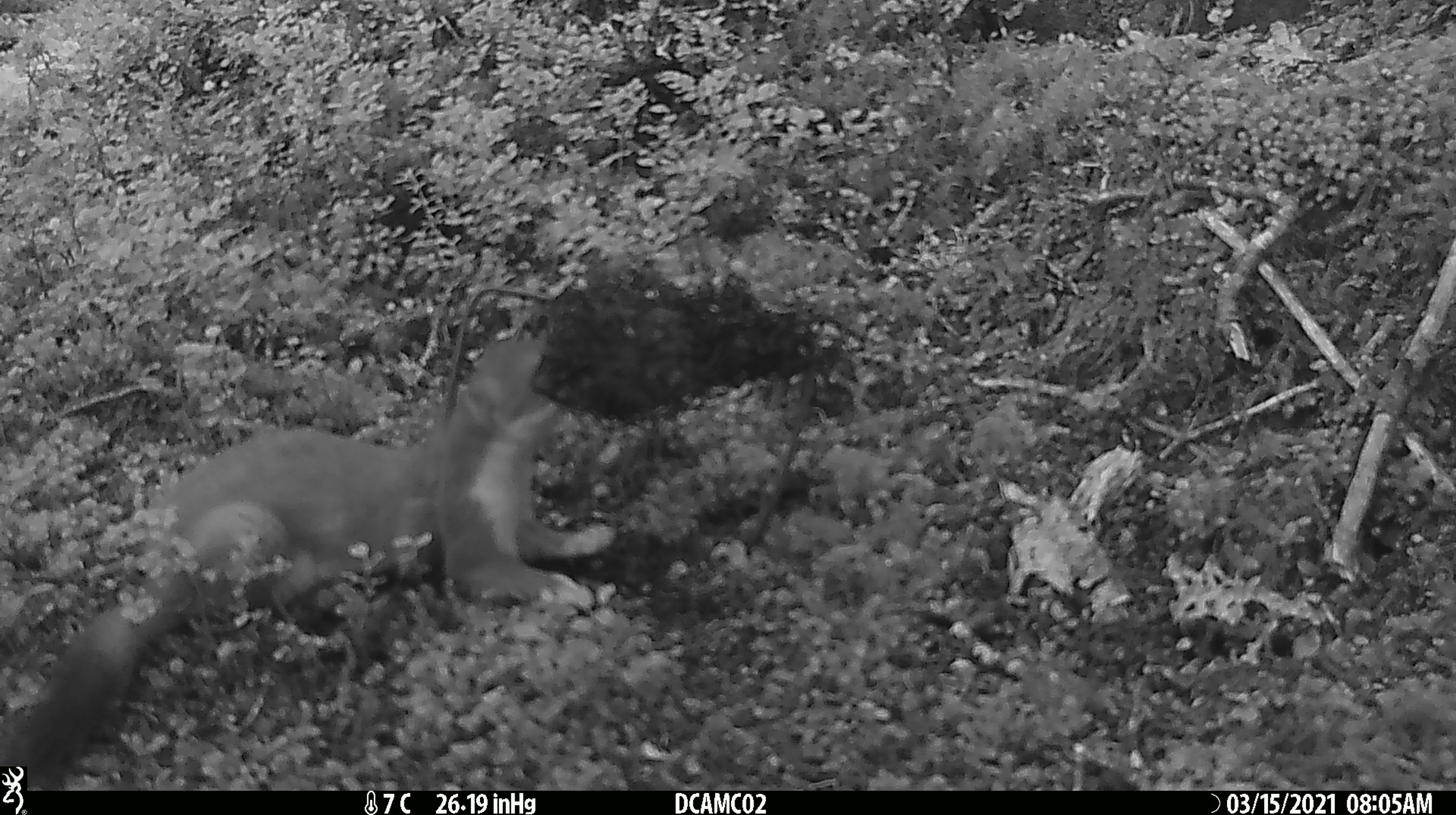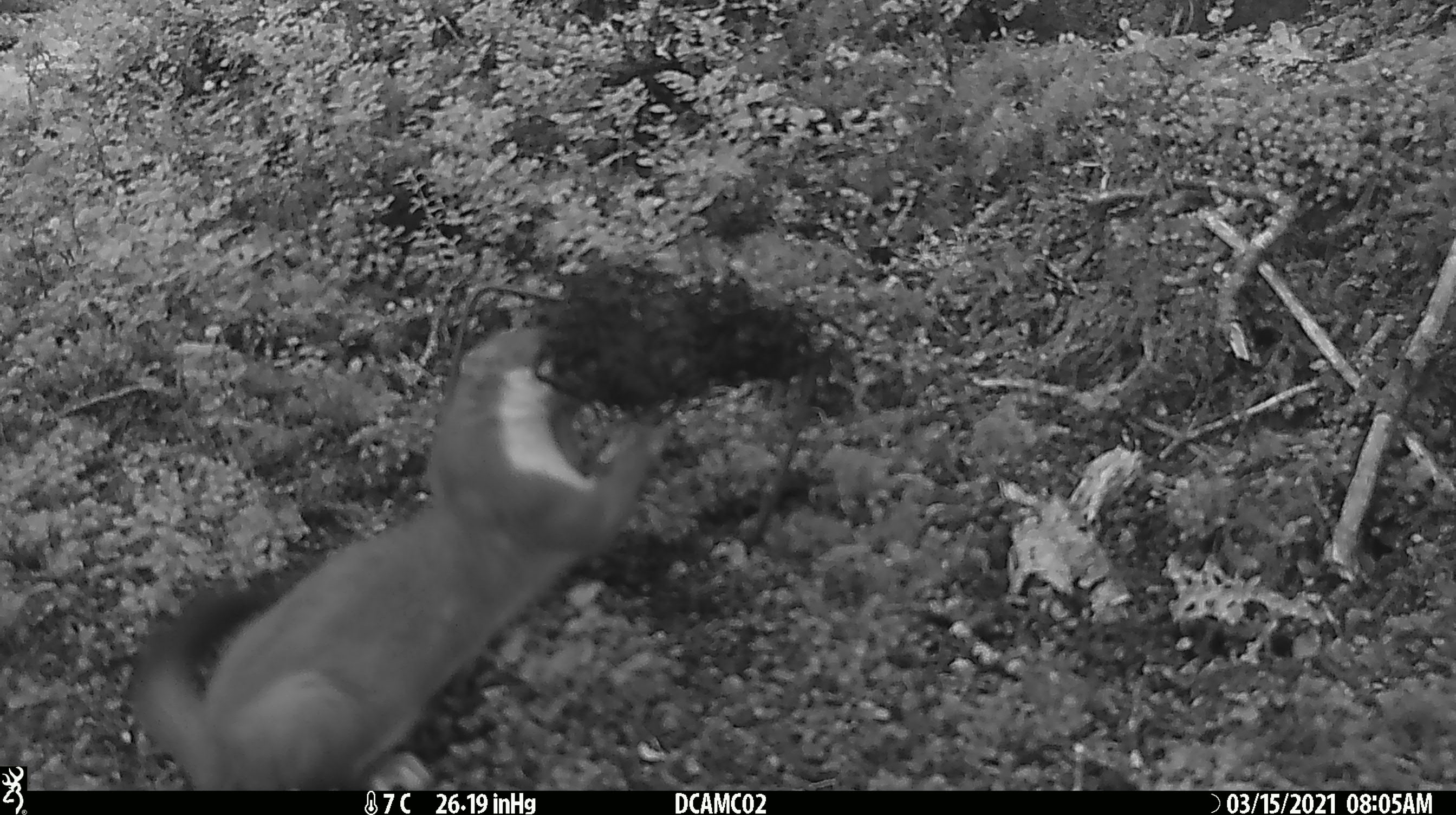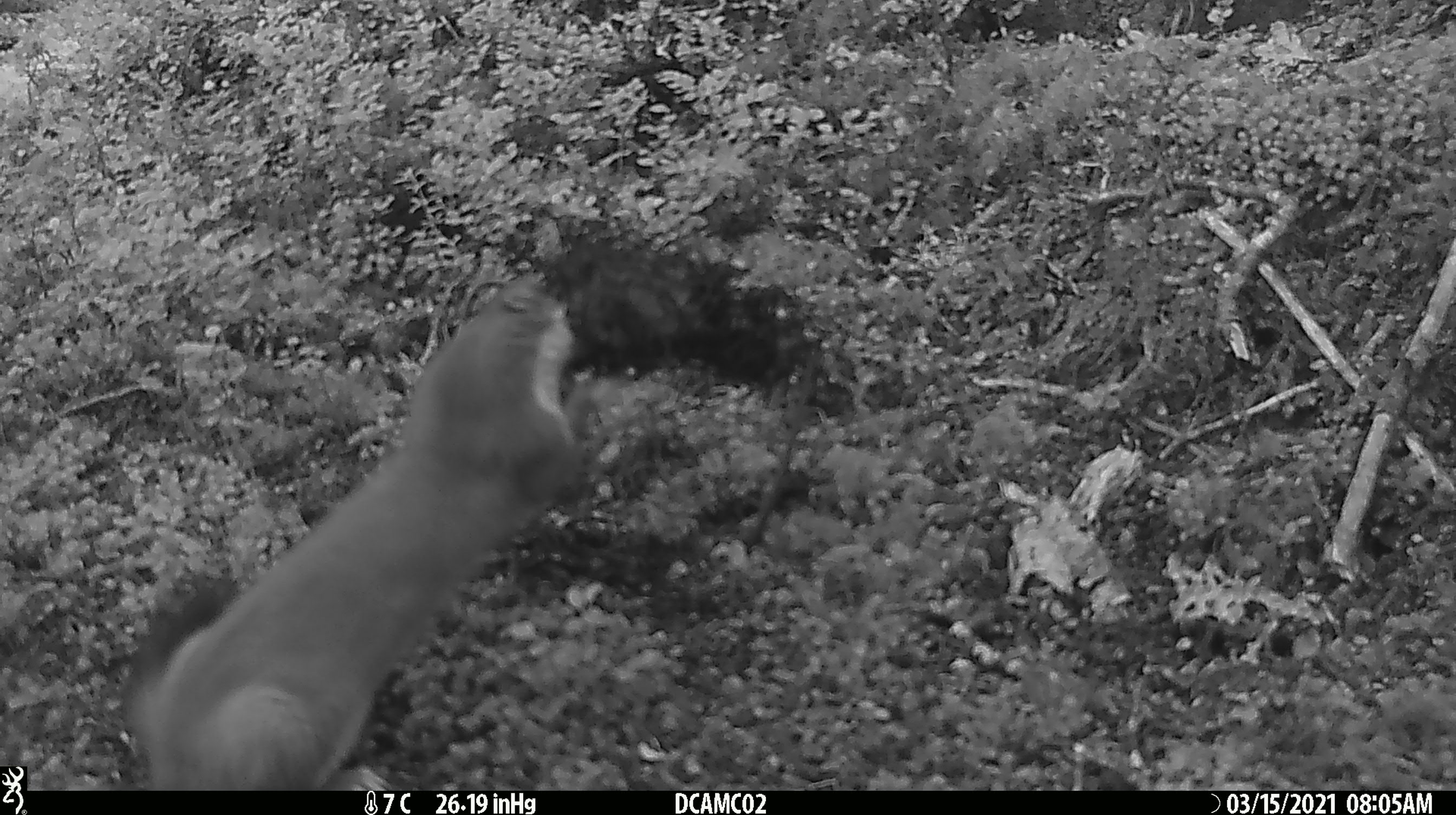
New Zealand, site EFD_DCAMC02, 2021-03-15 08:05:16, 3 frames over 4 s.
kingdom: Animalia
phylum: Chordata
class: Mammalia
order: Carnivora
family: Mustelidae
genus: Mustela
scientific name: Mustela erminea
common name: stoat